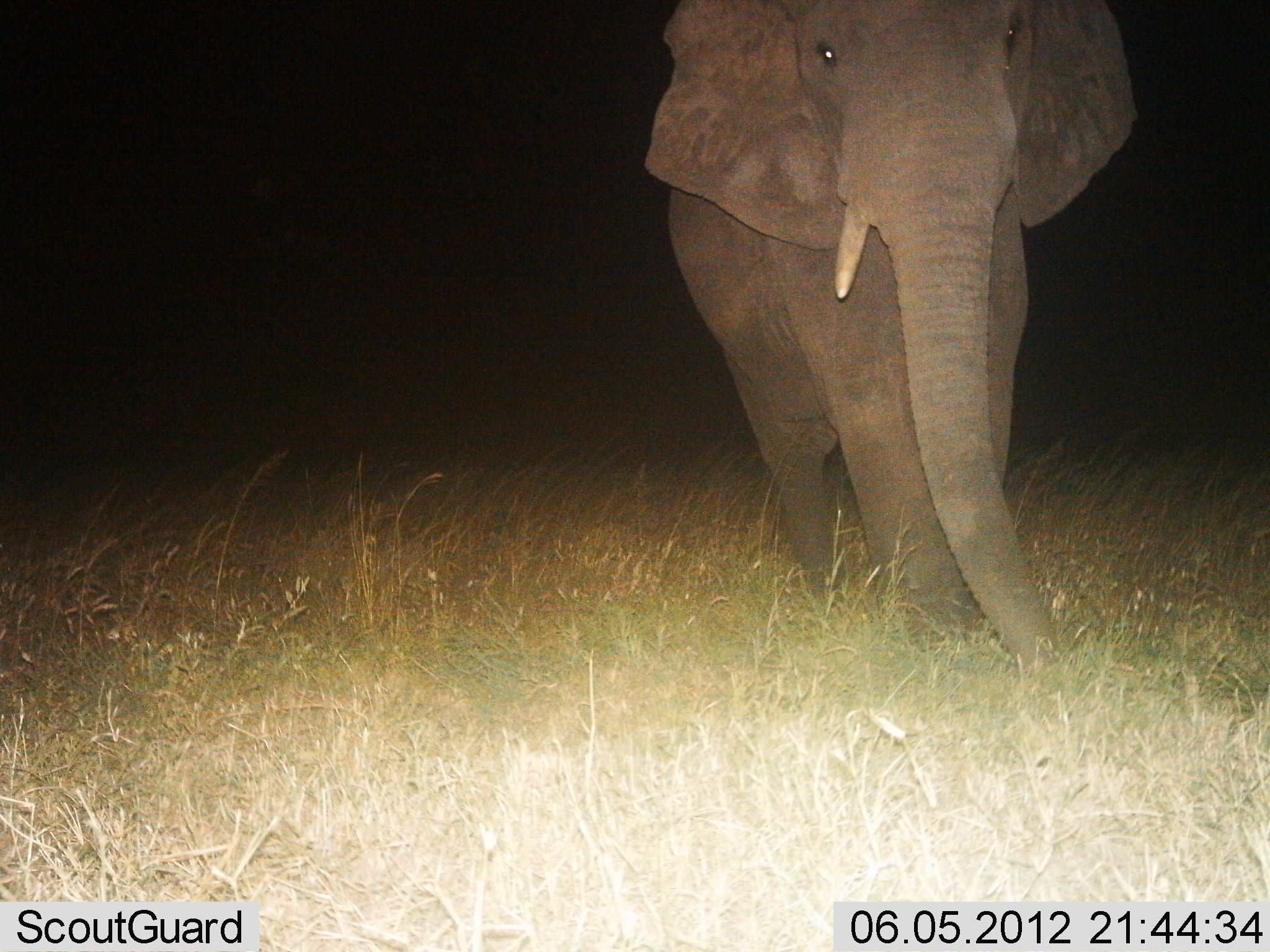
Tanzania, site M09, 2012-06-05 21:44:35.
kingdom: Animalia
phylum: Chordata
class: Mammalia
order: Proboscidea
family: Elephantidae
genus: Loxodonta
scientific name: Loxodonta africana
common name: african bush elephant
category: elephant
Elephant (african bush elephant) (Loxodonta africana), count 1. Behavior (volunteer vote fractions): standing 50%, resting 0%, moving 50%, interacting 0%. Young present (vote fraction): 0%. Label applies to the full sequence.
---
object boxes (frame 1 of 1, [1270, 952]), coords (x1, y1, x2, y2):
animal: (642, 0, 1143, 678)